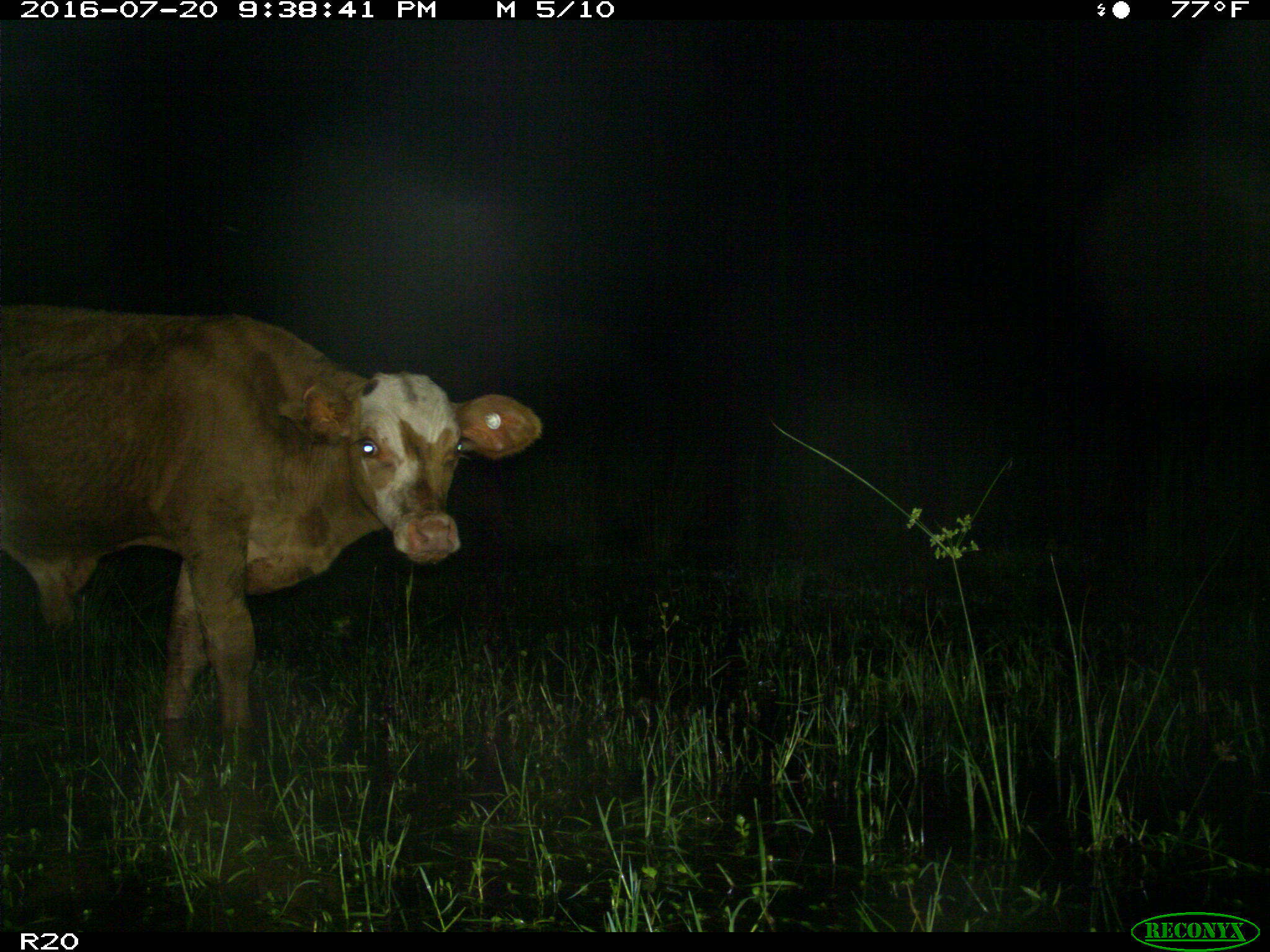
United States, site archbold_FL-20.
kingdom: Animalia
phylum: Chordata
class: Mammalia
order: Artiodactyla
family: Bovidae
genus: Bos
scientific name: Bos taurus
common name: domestic cow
Bos taurus (domestic cow).